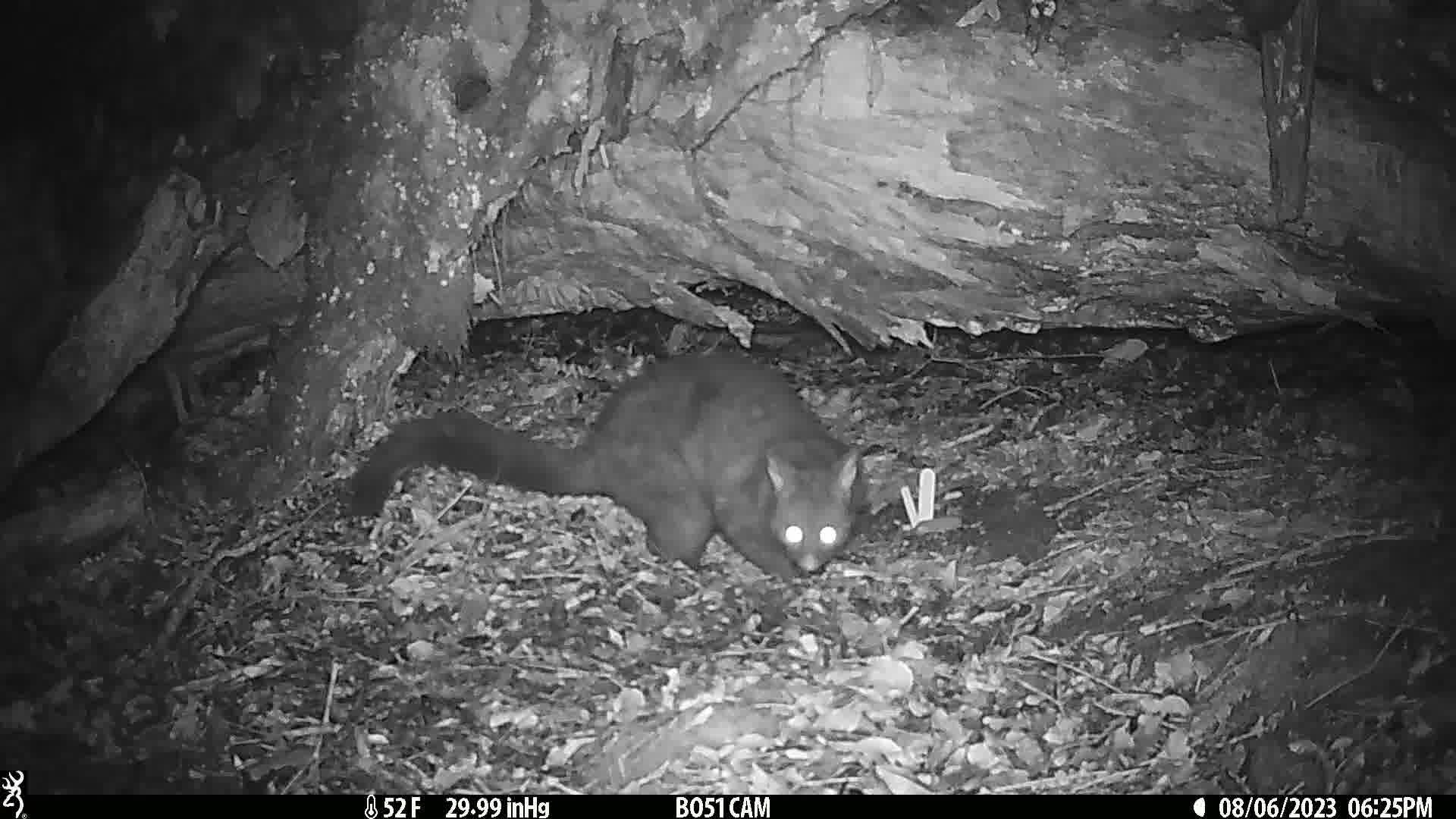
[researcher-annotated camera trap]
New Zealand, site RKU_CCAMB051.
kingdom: Animalia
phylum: Chordata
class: Mammalia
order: Diprotodontia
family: Phalangeridae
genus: Trichosurus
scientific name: Trichosurus vulpecula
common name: common brushtail possum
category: possum